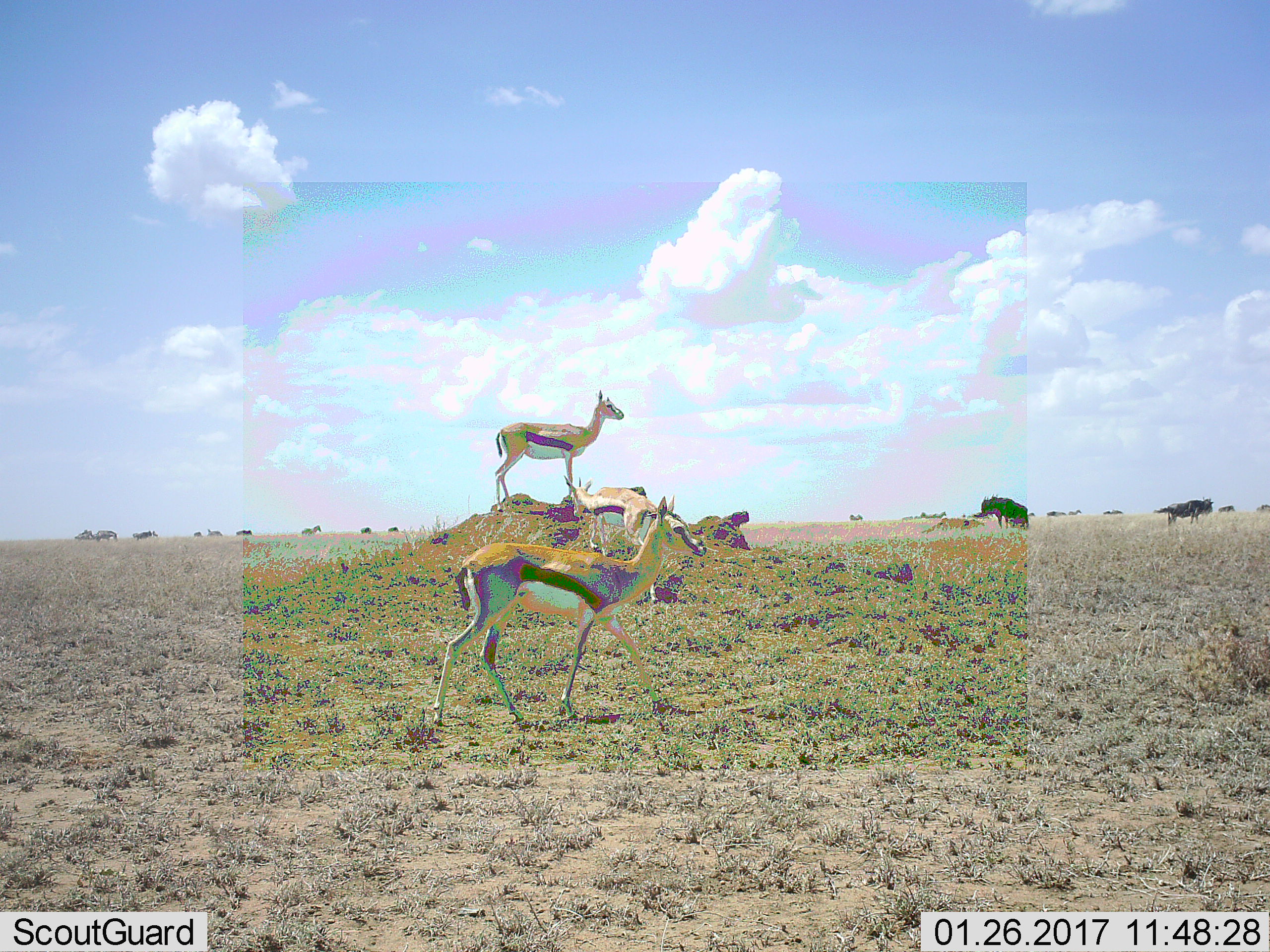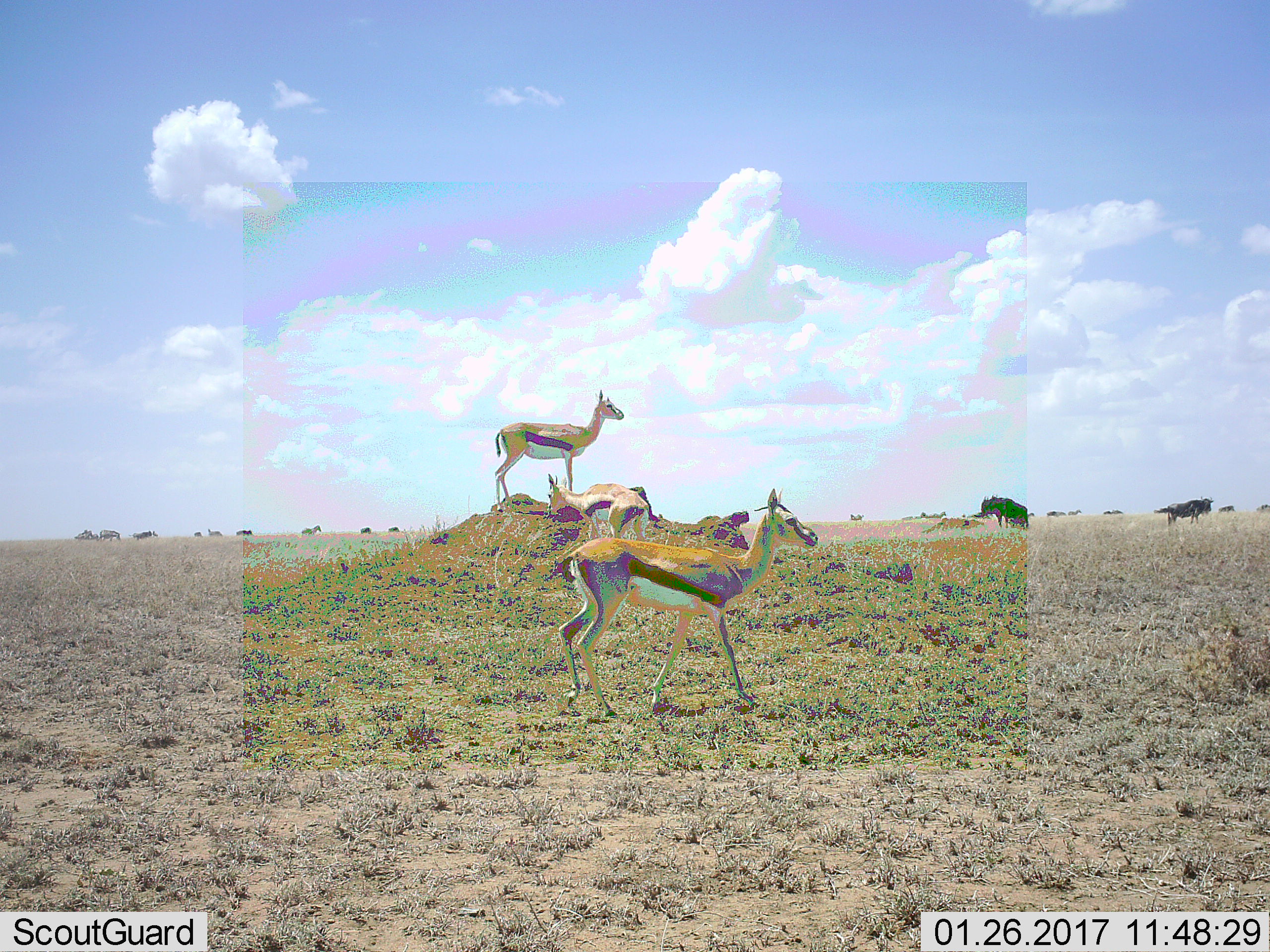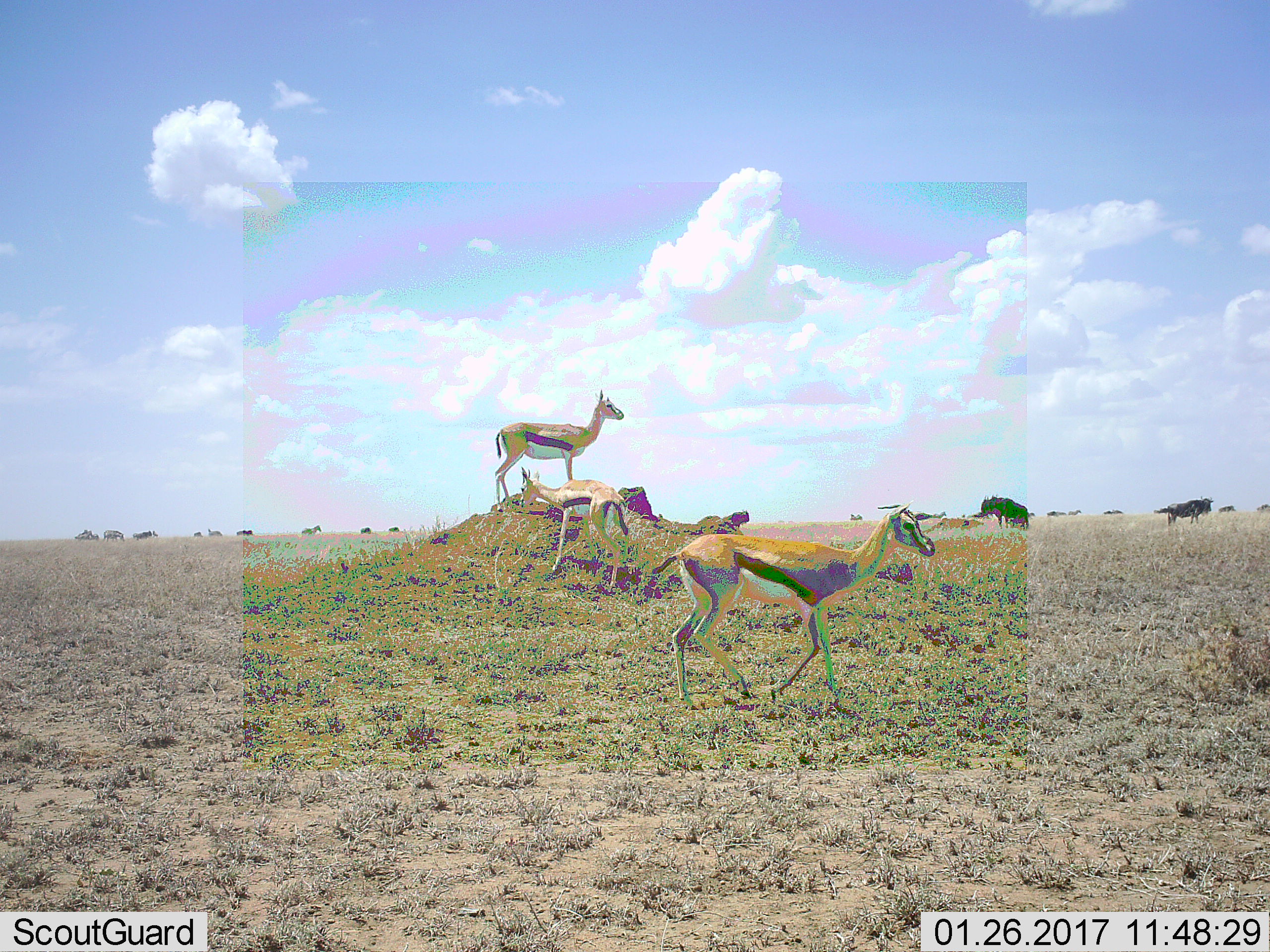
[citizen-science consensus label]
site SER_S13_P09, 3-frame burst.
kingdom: Animalia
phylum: Chordata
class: Mammalia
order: Artiodactyla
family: Bovidae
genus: Eudorcas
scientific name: Eudorcas thomsonii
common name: thomson's gazelle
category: gazellethomsons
Gazellethomsons (thomson's gazelle) (Eudorcas thomsonii), count 3. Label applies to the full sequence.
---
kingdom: Animalia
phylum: Chordata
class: Mammalia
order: Artiodactyla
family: Bovidae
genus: Connochaetes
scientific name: Connochaetes taurinus taurinus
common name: blue wildebeest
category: wildebeestblue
Wildebeestblue (blue wildebeest) (Connochaetes taurinus taurinus), count 2. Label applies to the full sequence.